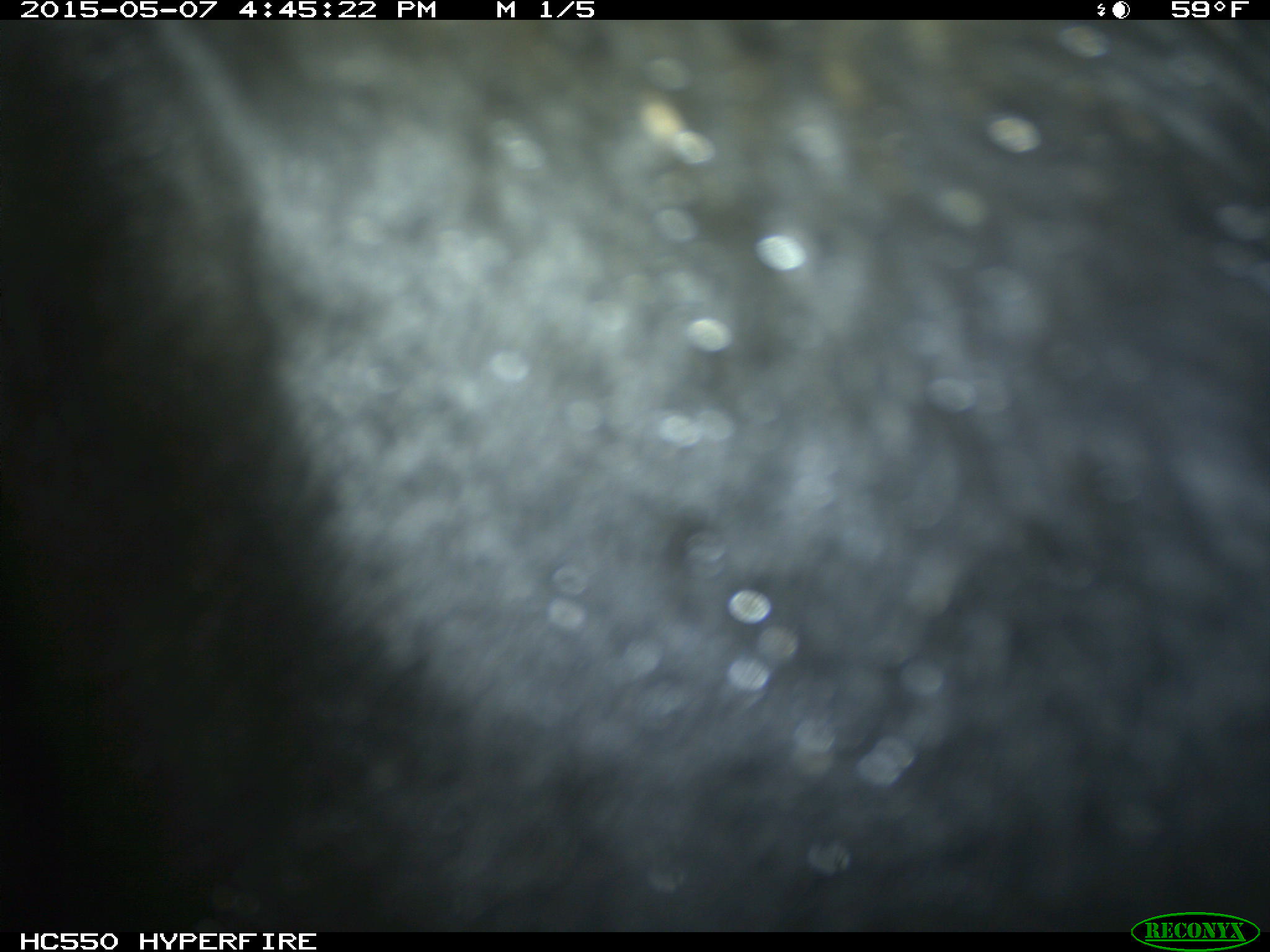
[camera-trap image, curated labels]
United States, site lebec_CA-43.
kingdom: Animalia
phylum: Chordata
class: Mammalia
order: Artiodactyla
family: Bovidae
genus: Bos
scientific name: Bos taurus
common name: domestic cow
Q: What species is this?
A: Bos taurus (domestic cow).